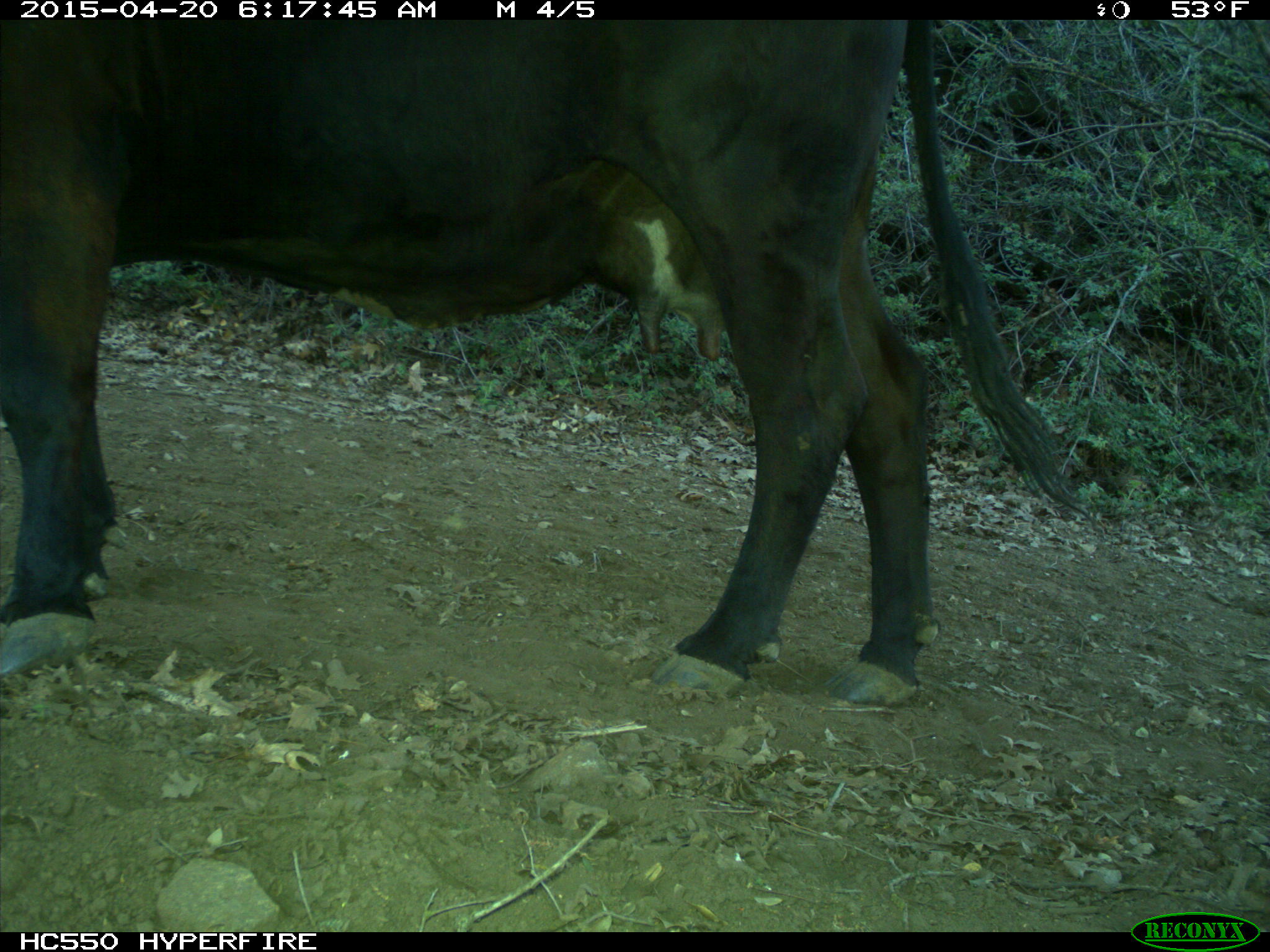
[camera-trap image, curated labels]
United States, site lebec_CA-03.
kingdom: Animalia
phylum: Chordata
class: Mammalia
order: Artiodactyla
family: Bovidae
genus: Bos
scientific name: Bos taurus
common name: domestic cow